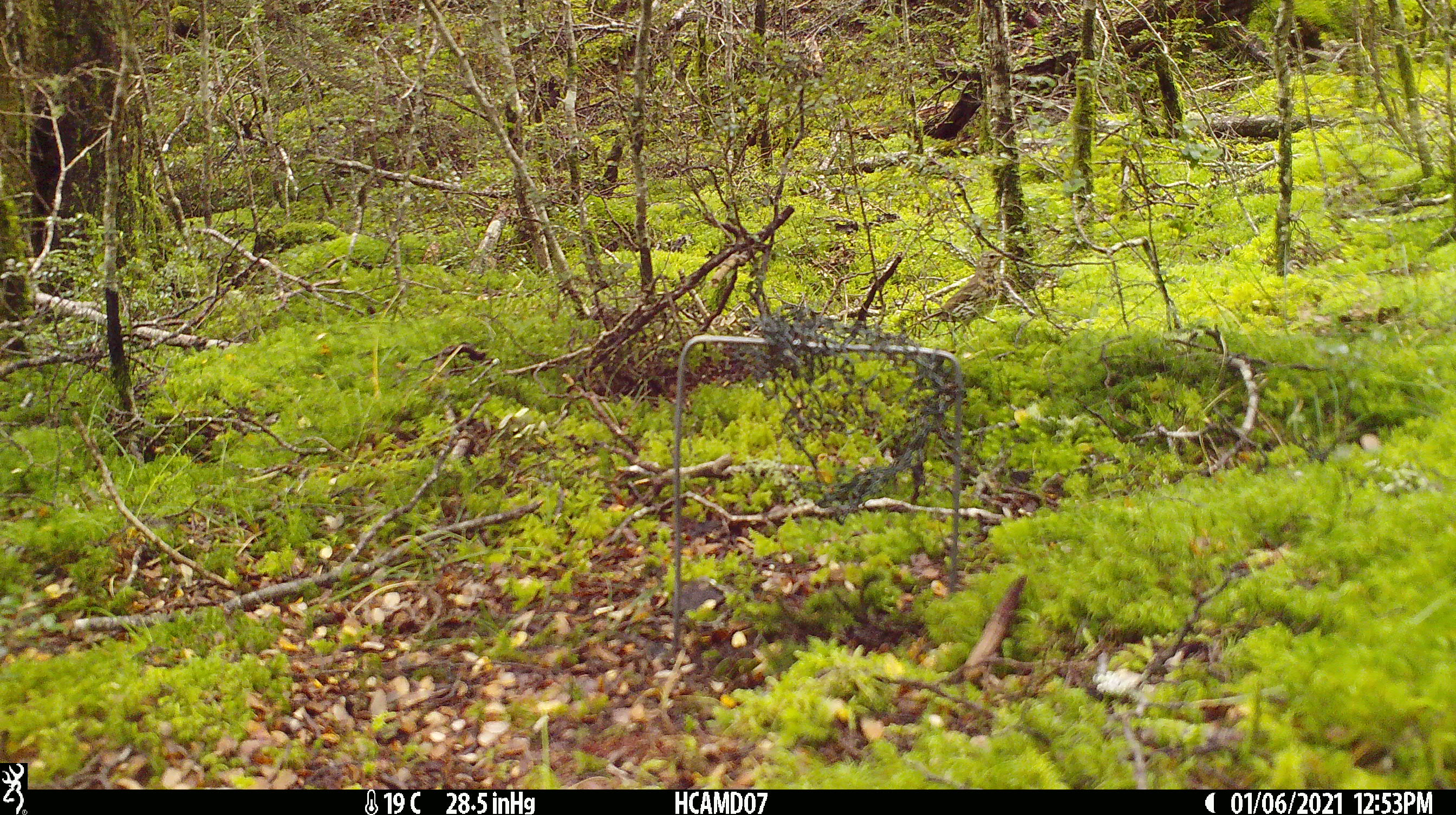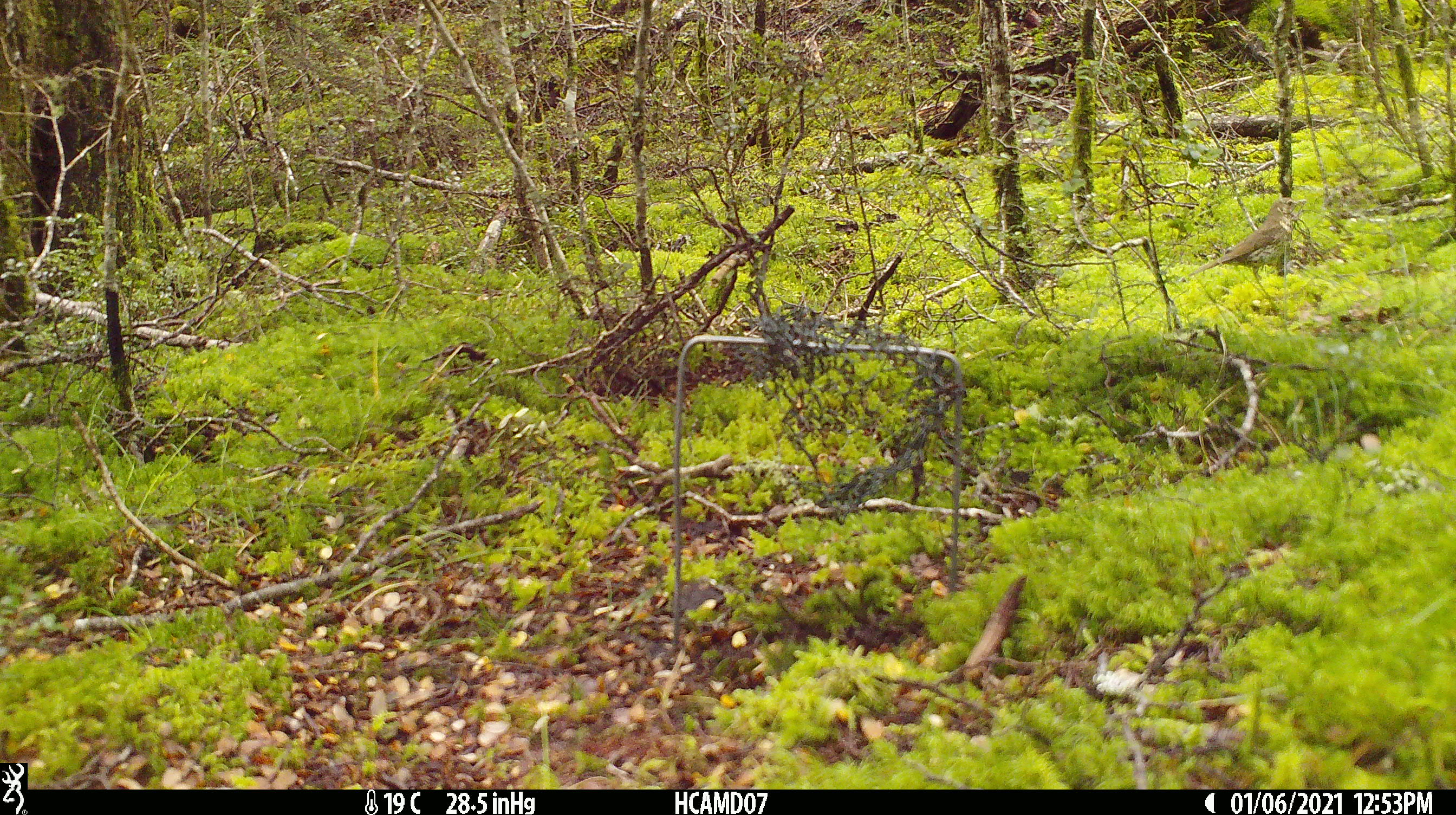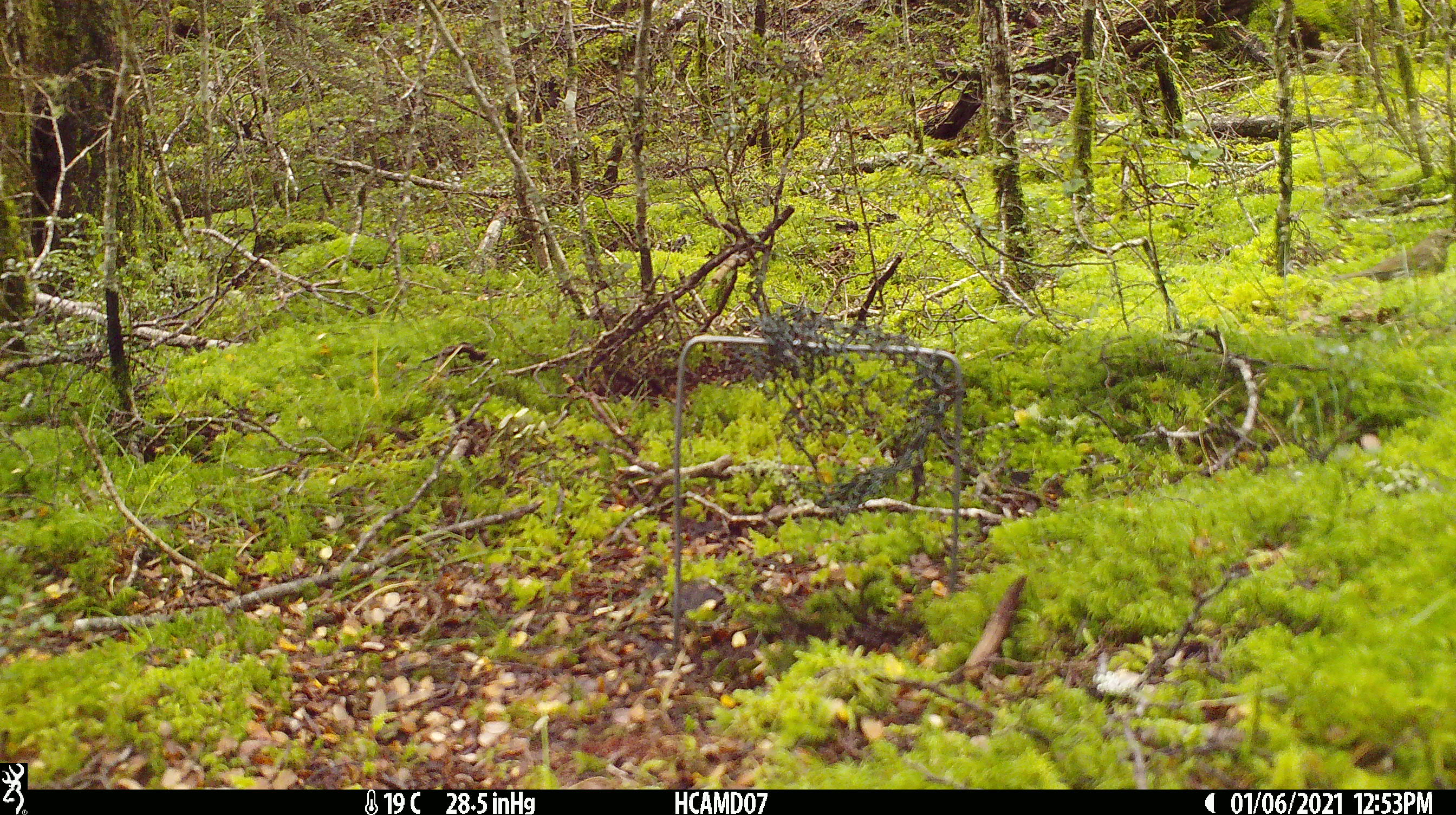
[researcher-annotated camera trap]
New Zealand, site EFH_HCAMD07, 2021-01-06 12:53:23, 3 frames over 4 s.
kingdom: Animalia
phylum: Chordata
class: Aves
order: Passeriformes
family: Turdidae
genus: Turdus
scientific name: Turdus philomelos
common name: song thrush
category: thrush